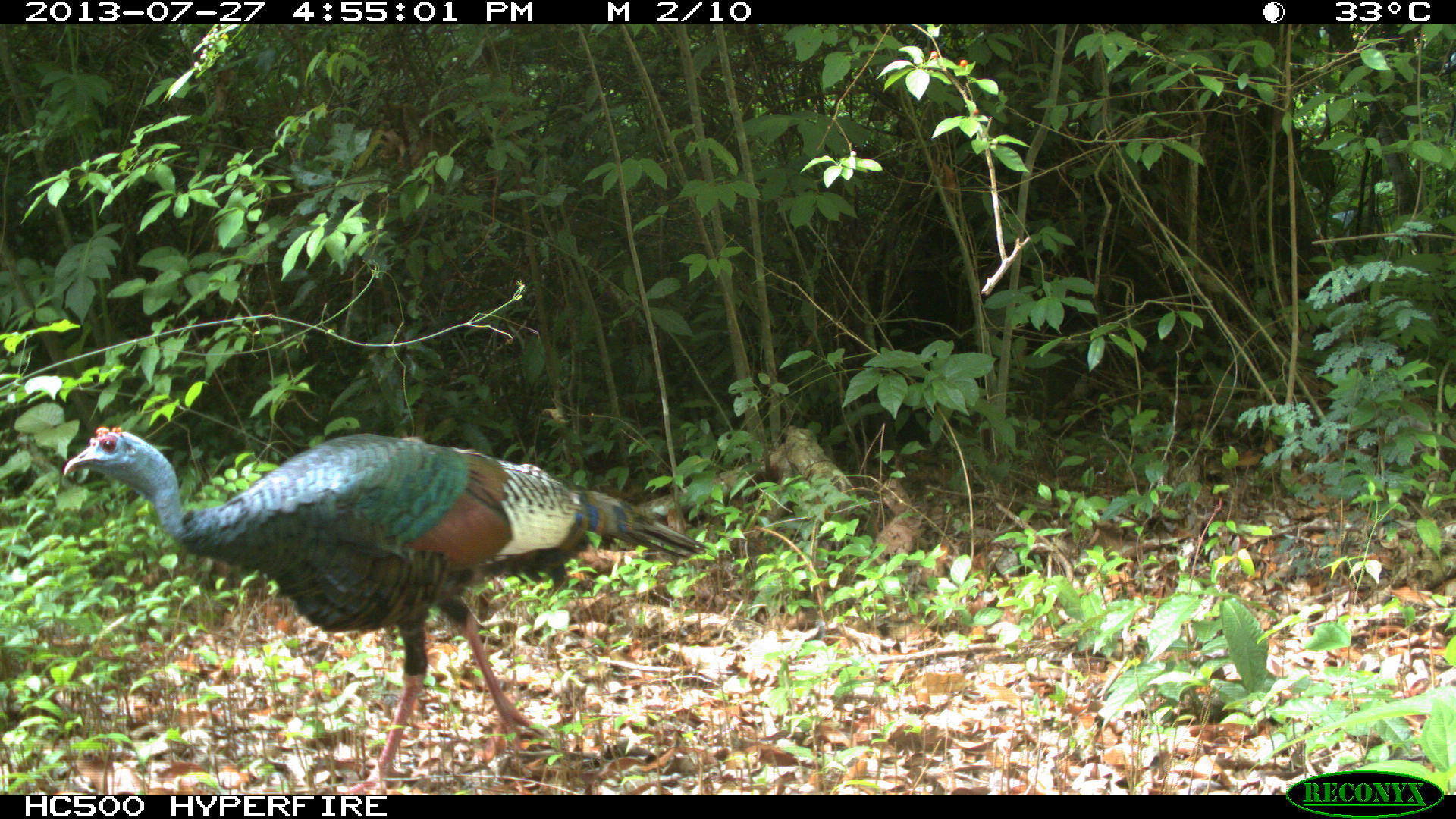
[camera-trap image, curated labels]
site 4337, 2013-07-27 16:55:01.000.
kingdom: Animalia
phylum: Chordata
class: Aves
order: Galliformes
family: Phasianidae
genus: Meleagris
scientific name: Meleagris ocellata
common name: ocellated turkey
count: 1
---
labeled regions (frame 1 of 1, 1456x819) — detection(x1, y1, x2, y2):
meleagris ocellata: detection(62, 424, 709, 792)